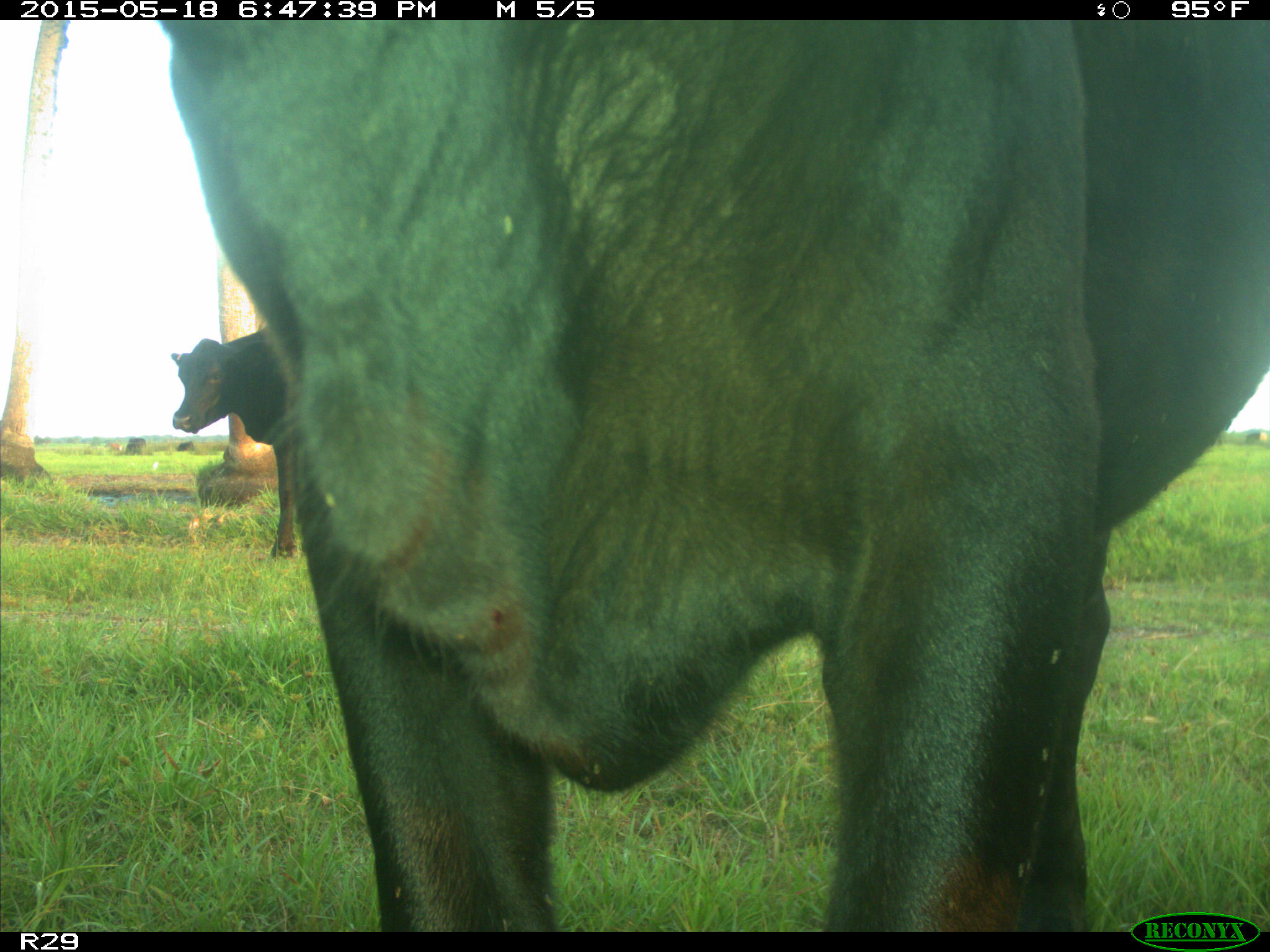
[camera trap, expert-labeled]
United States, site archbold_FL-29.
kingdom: Animalia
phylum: Chordata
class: Mammalia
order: Artiodactyla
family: Bovidae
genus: Bos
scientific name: Bos taurus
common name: domestic cow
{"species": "Bos taurus (domestic cow)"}